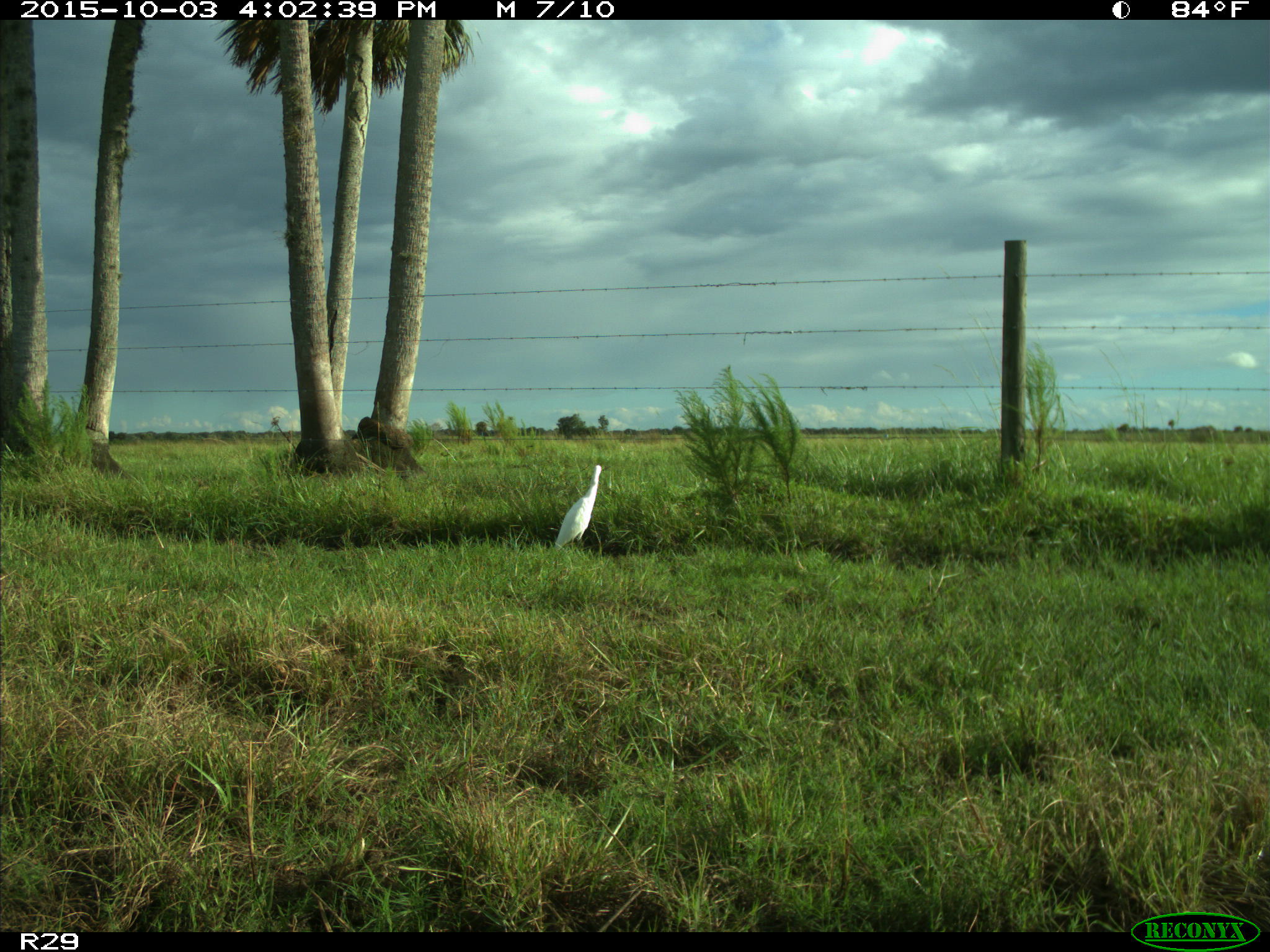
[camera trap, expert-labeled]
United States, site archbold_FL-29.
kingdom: Animalia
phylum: Chordata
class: Aves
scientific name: Aves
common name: birds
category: unidentified bird